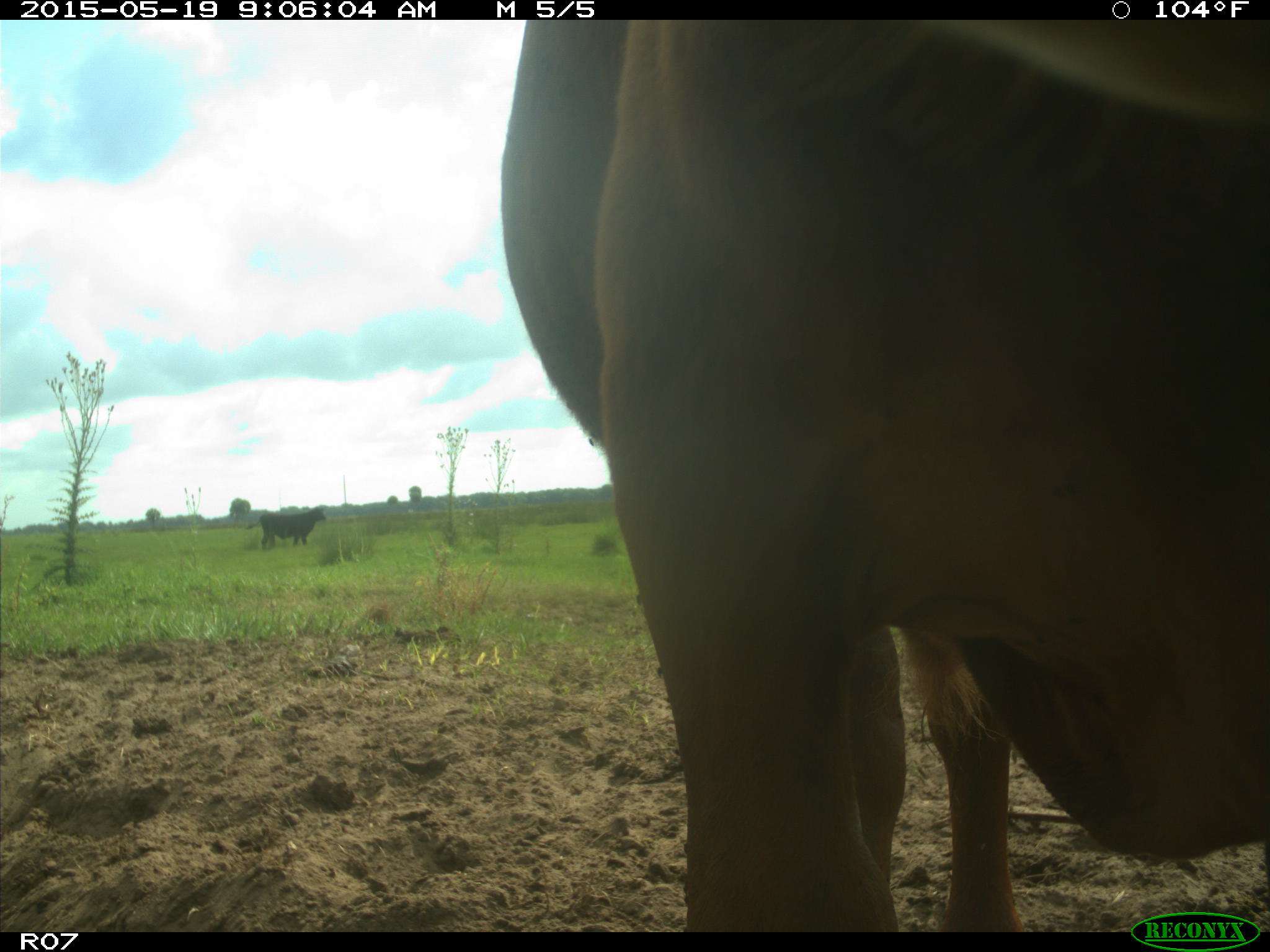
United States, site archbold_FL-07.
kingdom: Animalia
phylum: Chordata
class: Mammalia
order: Artiodactyla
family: Bovidae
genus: Bos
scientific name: Bos taurus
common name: domestic cow